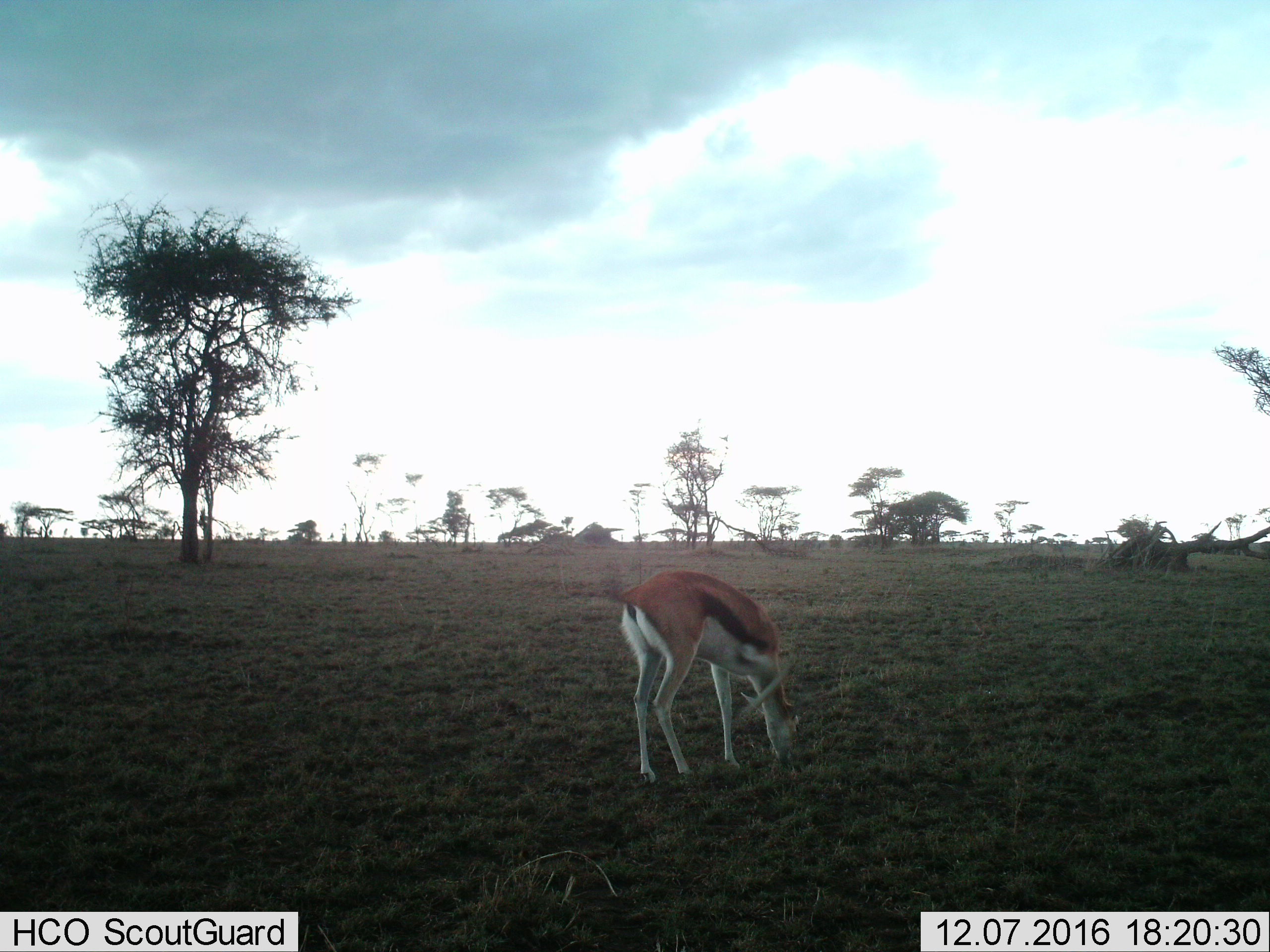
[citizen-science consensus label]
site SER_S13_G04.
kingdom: Animalia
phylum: Chordata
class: Mammalia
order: Artiodactyla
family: Bovidae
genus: Eudorcas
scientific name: Eudorcas thomsonii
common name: thomson's gazelle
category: gazellethomsons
Gazellethomsons (thomson's gazelle) (Eudorcas thomsonii), count 1. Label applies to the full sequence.